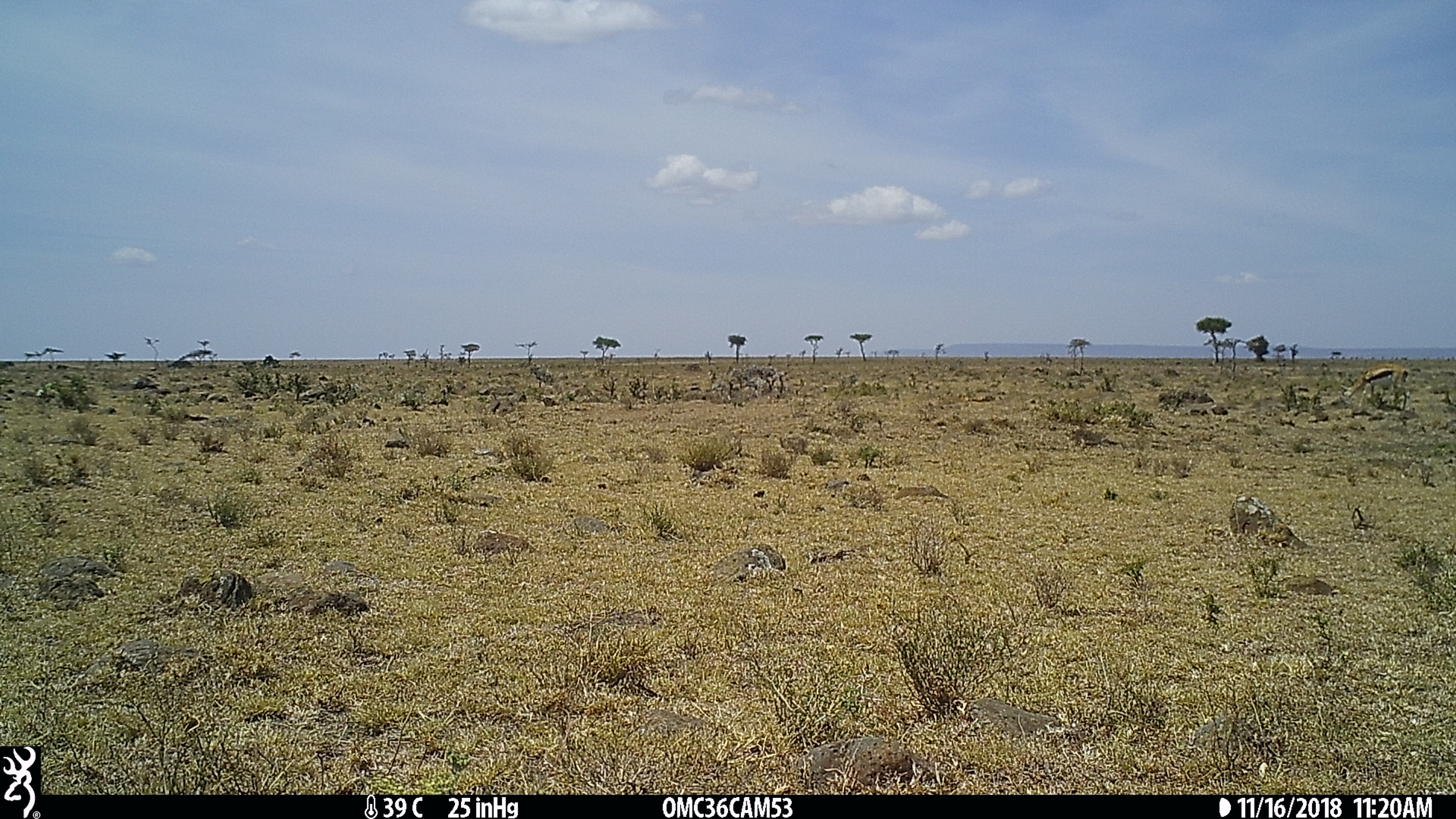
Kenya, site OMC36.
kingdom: Animalia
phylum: Chordata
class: Mammalia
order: Artiodactyla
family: Bovidae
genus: Eudorcas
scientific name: Eudorcas thomsonii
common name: thomon's gazelle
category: gazelle thomsons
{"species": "gazelle thomsons (thomon's gazelle) (Eudorcas thomsonii)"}